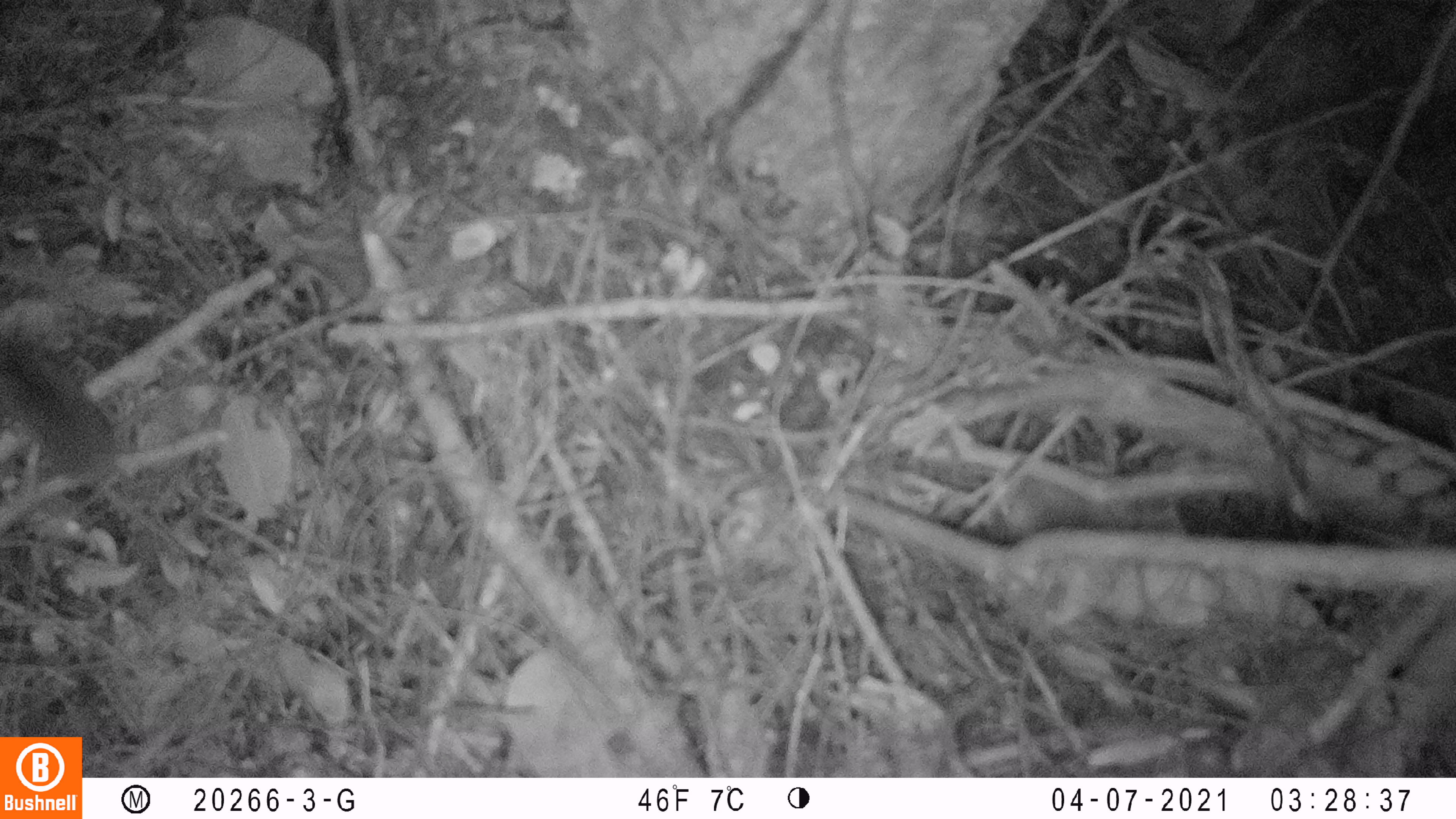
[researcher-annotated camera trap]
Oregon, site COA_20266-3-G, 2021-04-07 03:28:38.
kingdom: Animalia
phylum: Chordata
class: Mammalia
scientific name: Mammalia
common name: small mammal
Small mammal (Mammalia).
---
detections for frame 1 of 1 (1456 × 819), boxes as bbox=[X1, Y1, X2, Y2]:
small mammal: bbox=[0, 320, 219, 549]